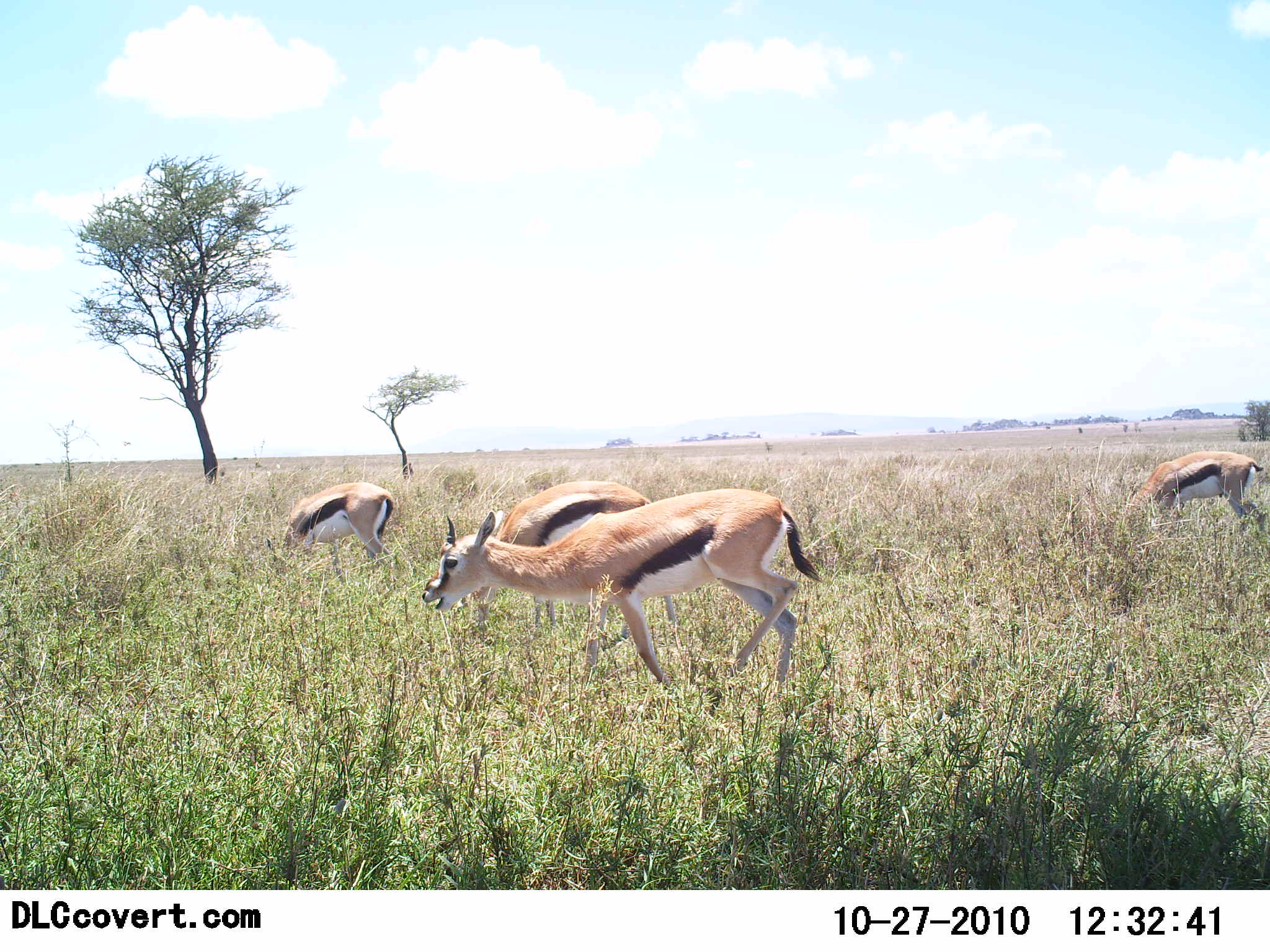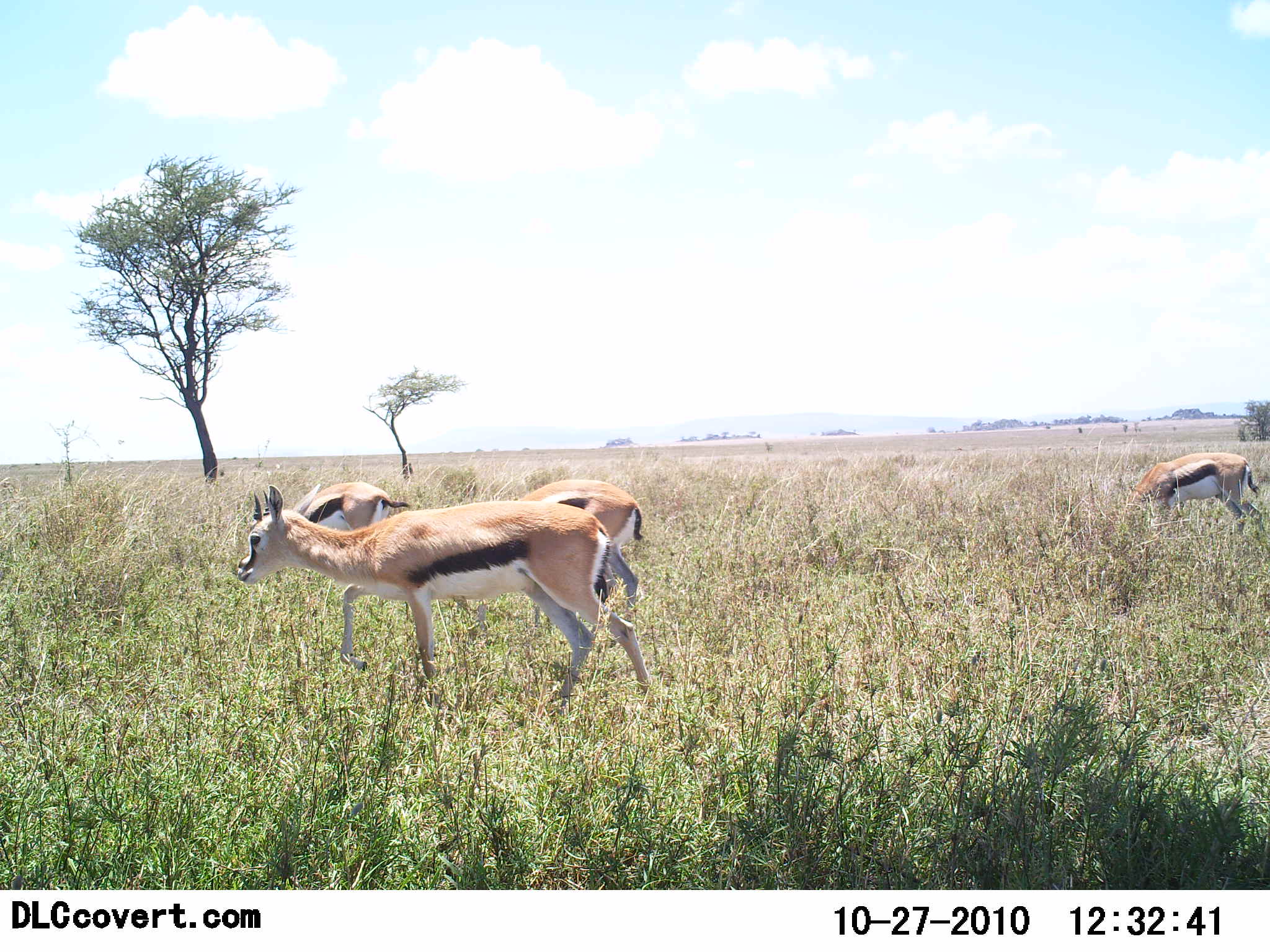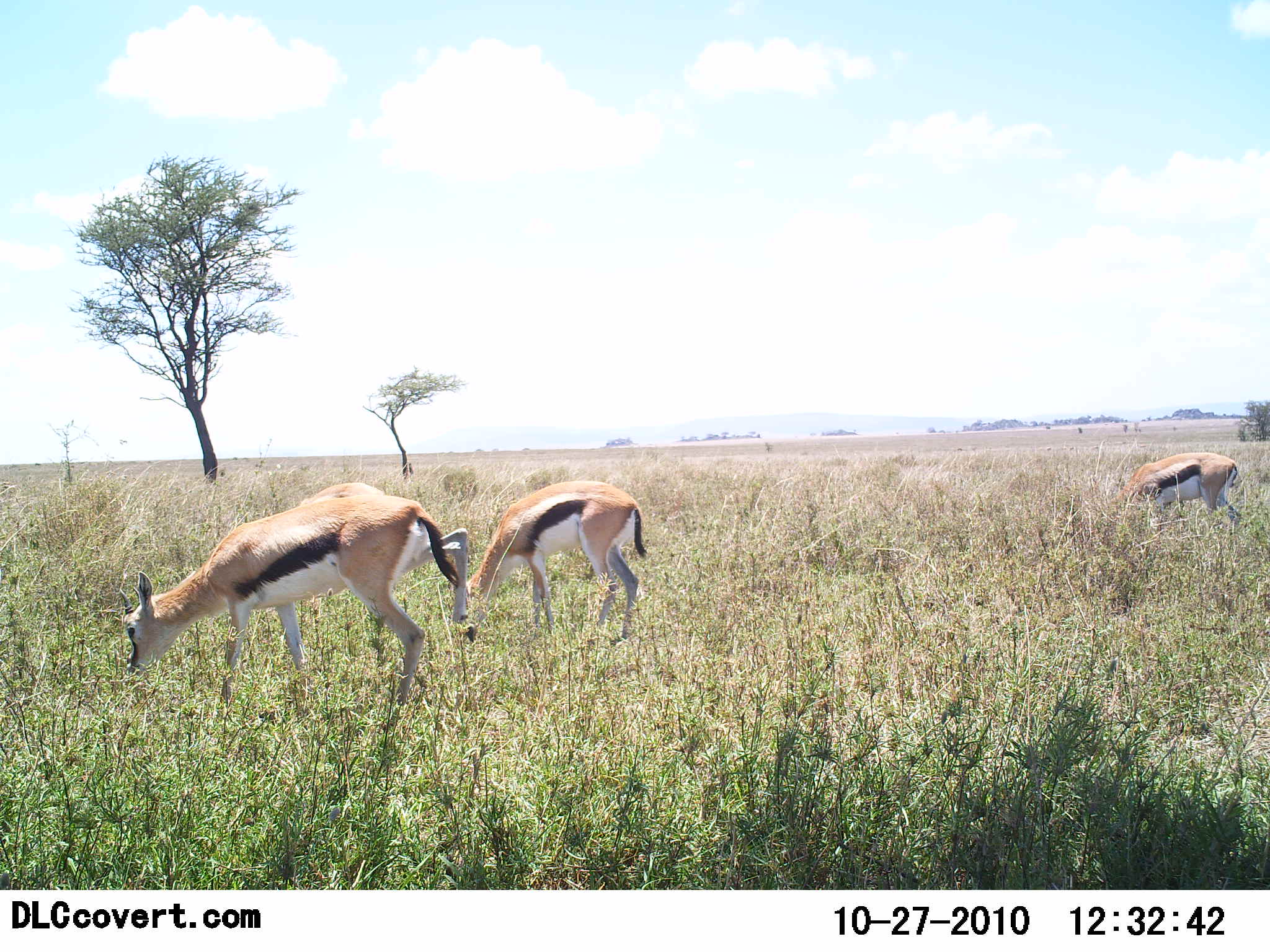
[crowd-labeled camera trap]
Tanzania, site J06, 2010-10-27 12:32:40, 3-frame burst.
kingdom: Animalia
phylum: Chordata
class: Mammalia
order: Artiodactyla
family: Bovidae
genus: Eudorcas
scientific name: Eudorcas thomsonii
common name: thomson's gazelle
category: gazellethomsons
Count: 4.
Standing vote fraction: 43%.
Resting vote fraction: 0%.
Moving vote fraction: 71%.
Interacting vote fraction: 0%.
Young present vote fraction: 5%.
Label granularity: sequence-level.